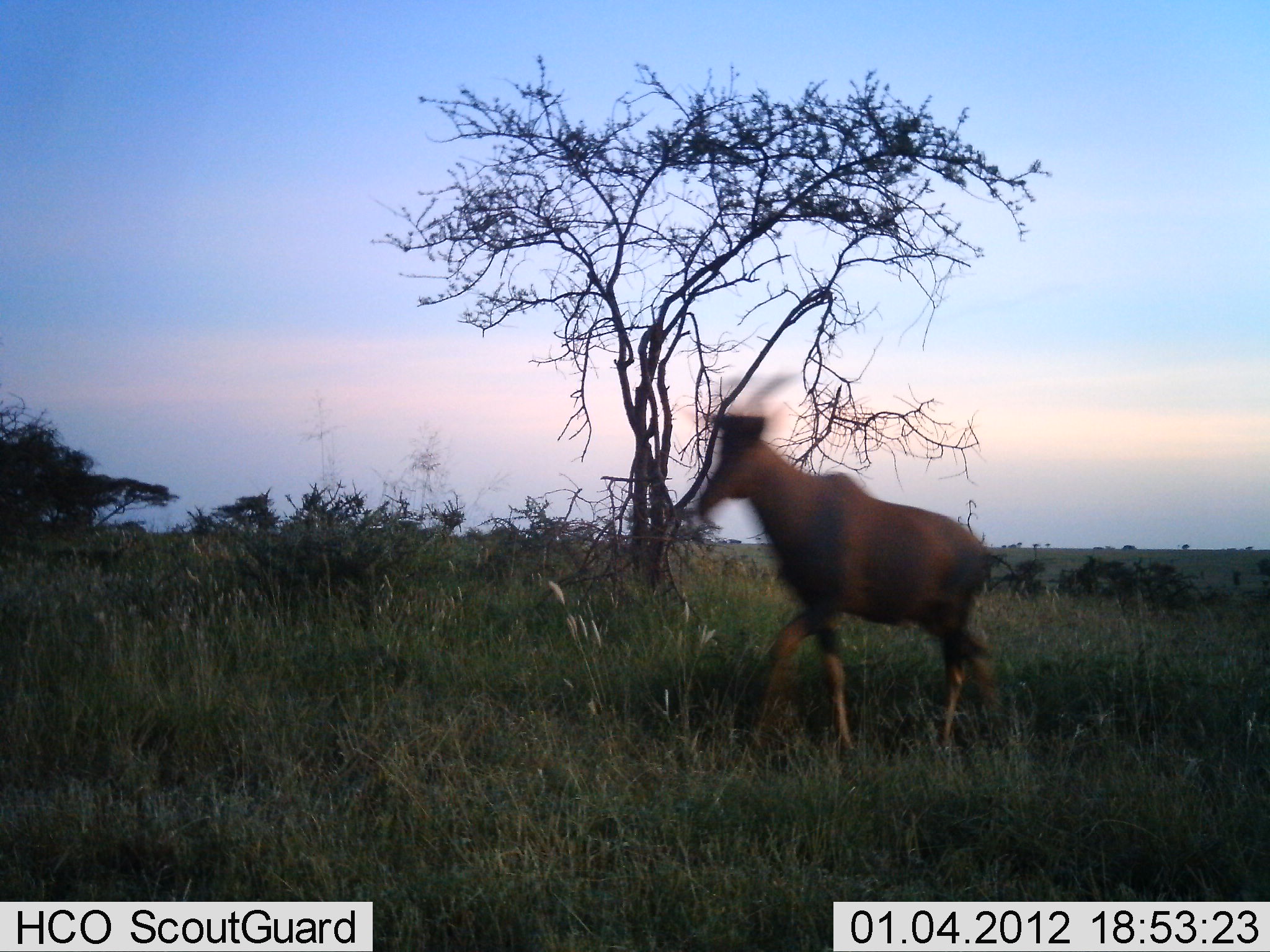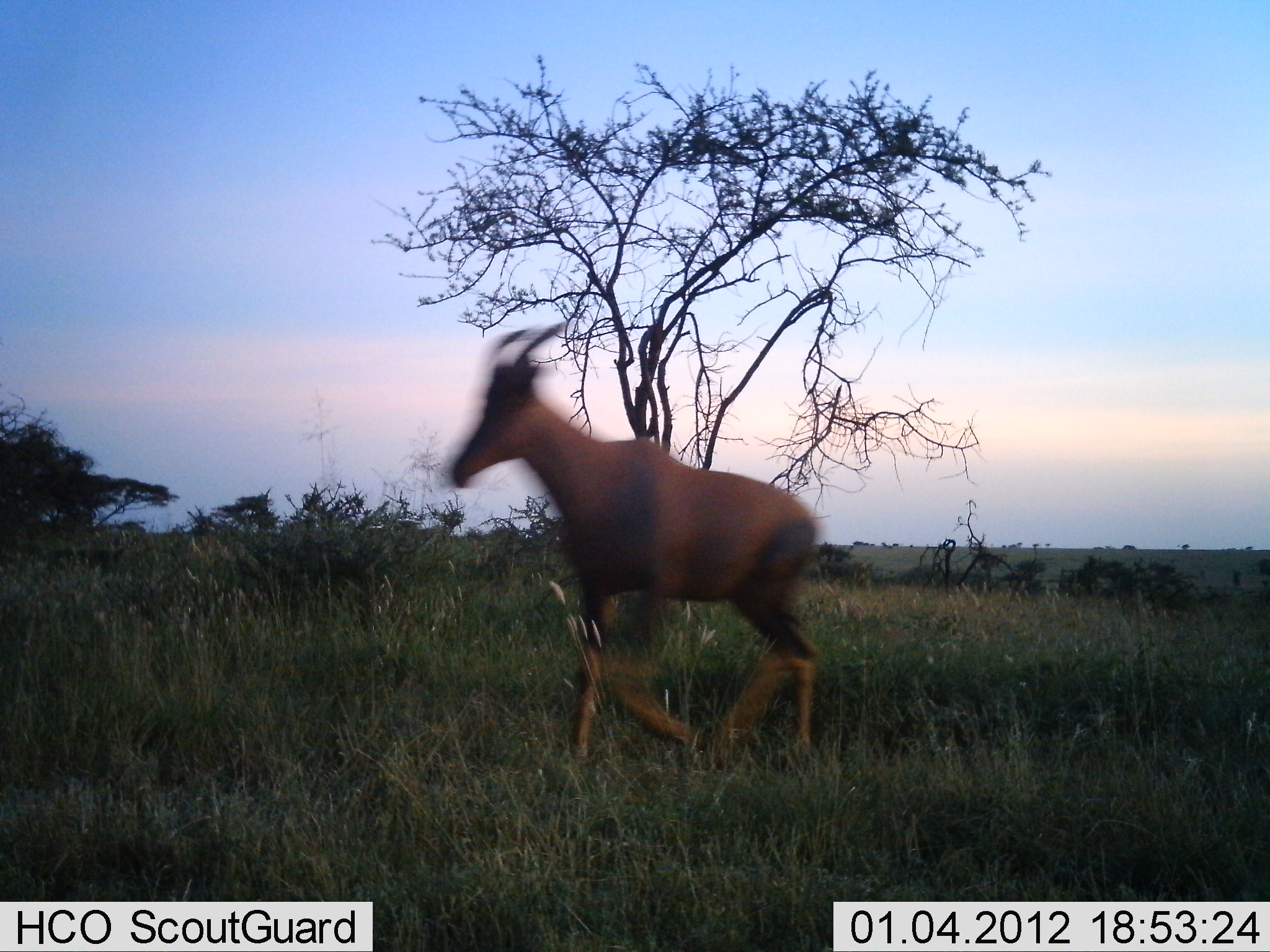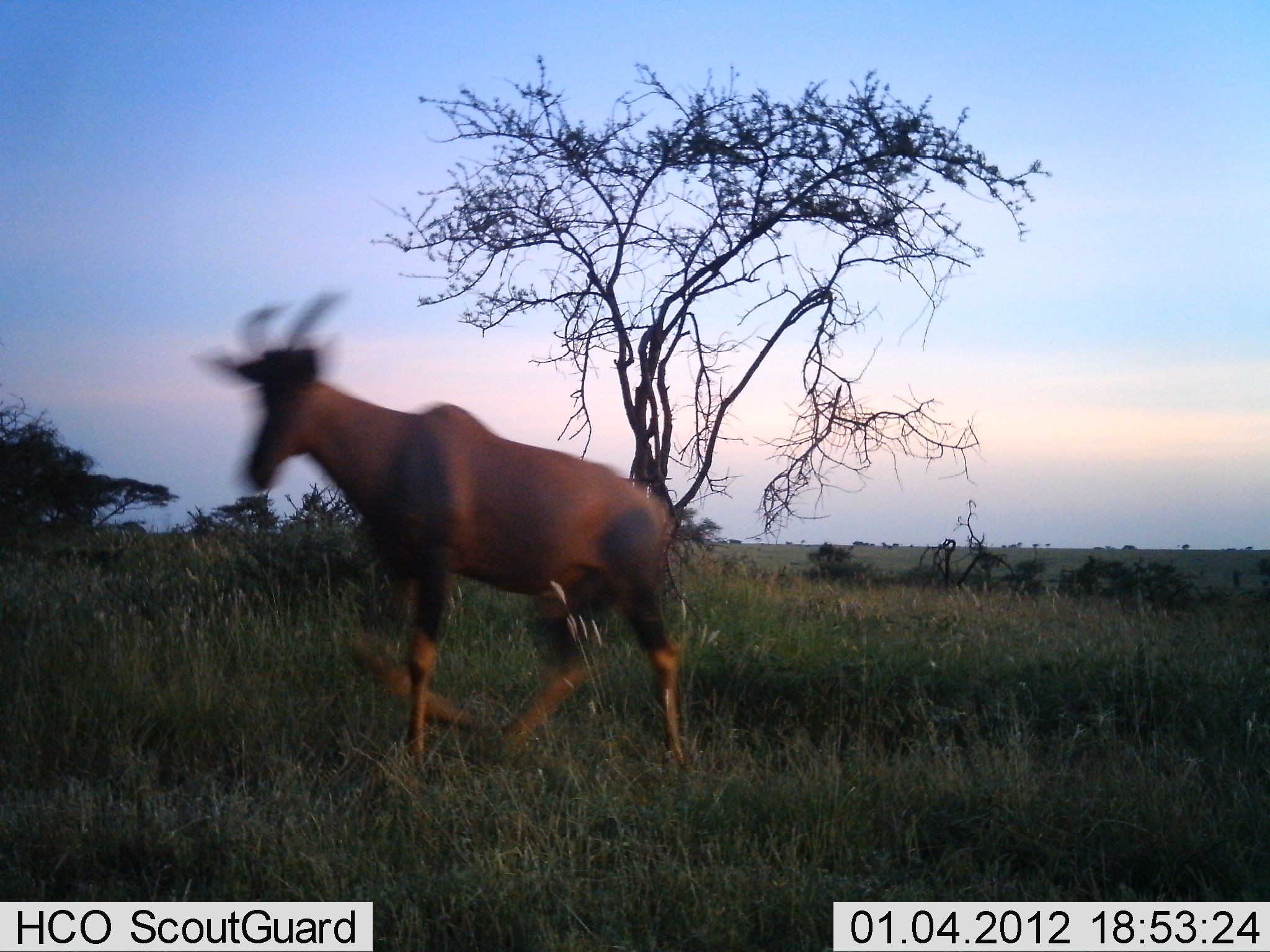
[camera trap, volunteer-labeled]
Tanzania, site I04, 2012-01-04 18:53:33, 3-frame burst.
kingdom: Animalia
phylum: Chordata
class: Mammalia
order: Artiodactyla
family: Bovidae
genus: Damaliscus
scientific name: Damaliscus lunatus jimela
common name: topi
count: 1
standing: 0%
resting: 0%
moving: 100%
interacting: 0%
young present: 0%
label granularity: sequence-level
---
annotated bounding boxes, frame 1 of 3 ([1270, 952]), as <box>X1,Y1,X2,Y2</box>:
animal: <box>691,407,1014,783</box>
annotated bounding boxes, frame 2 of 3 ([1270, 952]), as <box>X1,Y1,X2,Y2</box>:
animal: <box>433,319,832,791</box>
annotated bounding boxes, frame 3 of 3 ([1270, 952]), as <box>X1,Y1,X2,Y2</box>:
animal: <box>193,285,704,787</box>